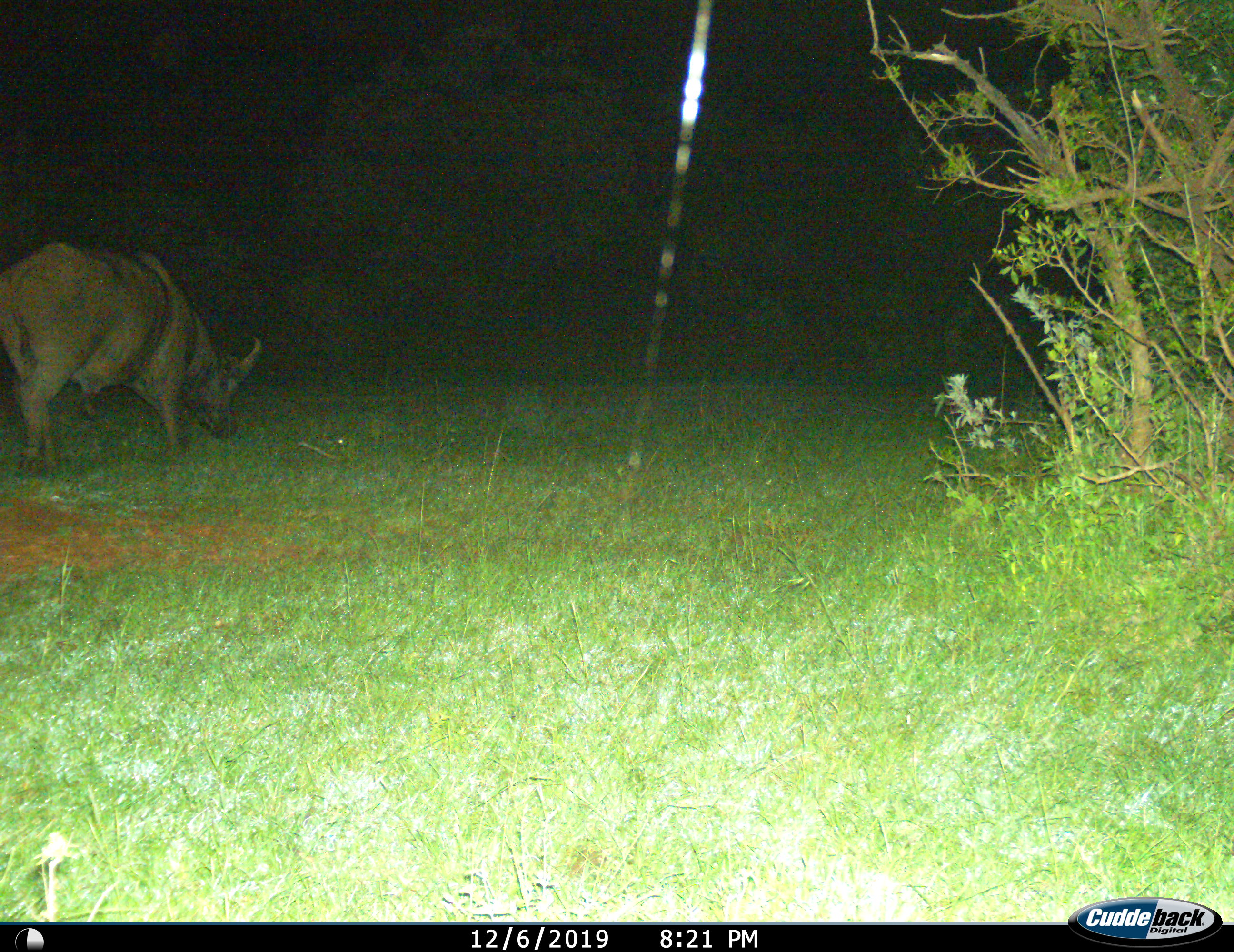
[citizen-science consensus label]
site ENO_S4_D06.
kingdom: Animalia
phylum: Chordata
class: Mammalia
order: Artiodactyla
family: Bovidae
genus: Syncerus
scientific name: Syncerus caffer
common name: african buffalo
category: buffalo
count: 1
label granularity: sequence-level